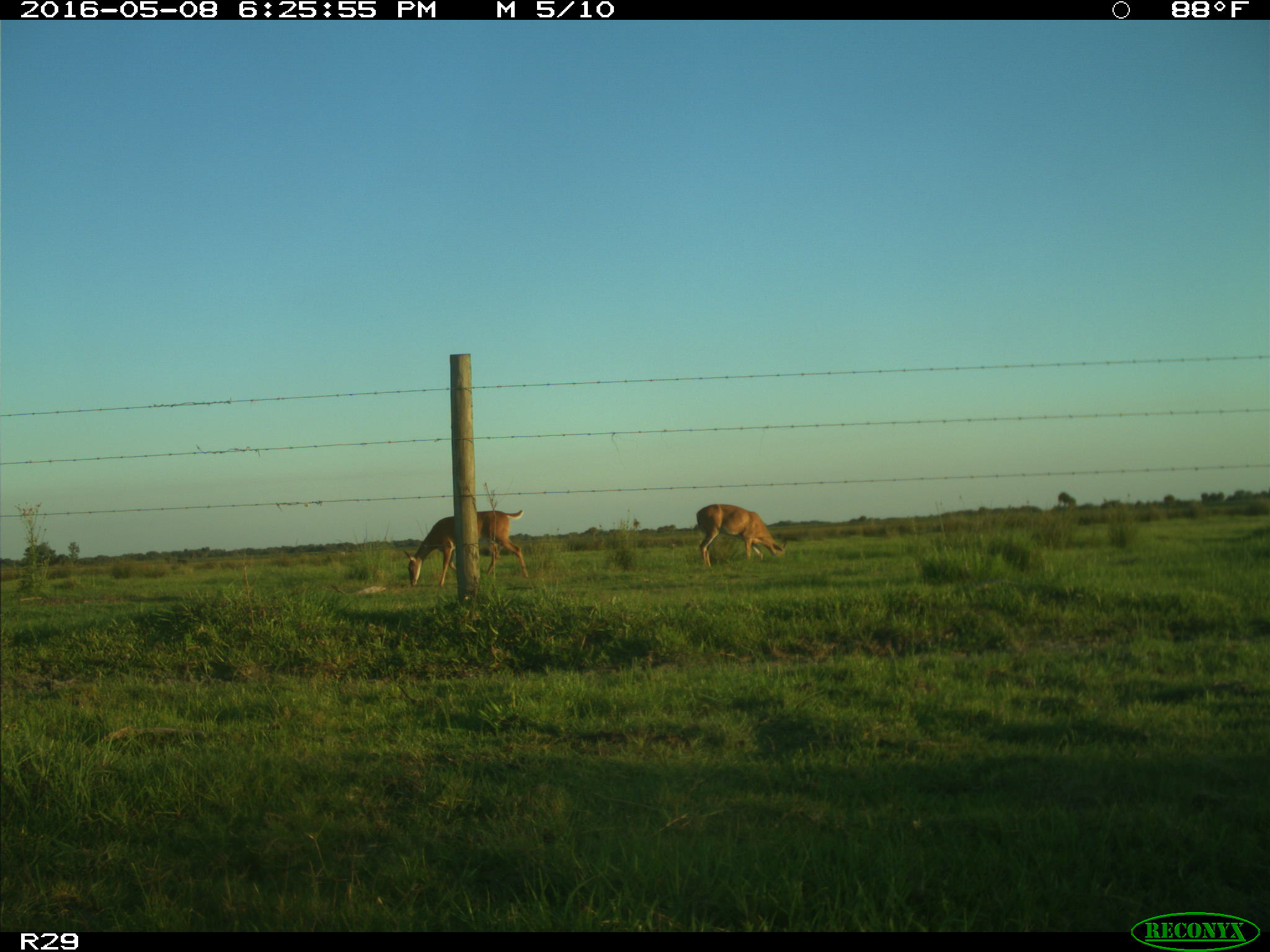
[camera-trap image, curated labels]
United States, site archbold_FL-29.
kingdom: Animalia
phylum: Chordata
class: Mammalia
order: Artiodactyla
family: Cervidae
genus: Odocoileus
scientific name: Odocoileus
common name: deer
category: unidentified deer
Unidentified deer (deer) (Odocoileus).